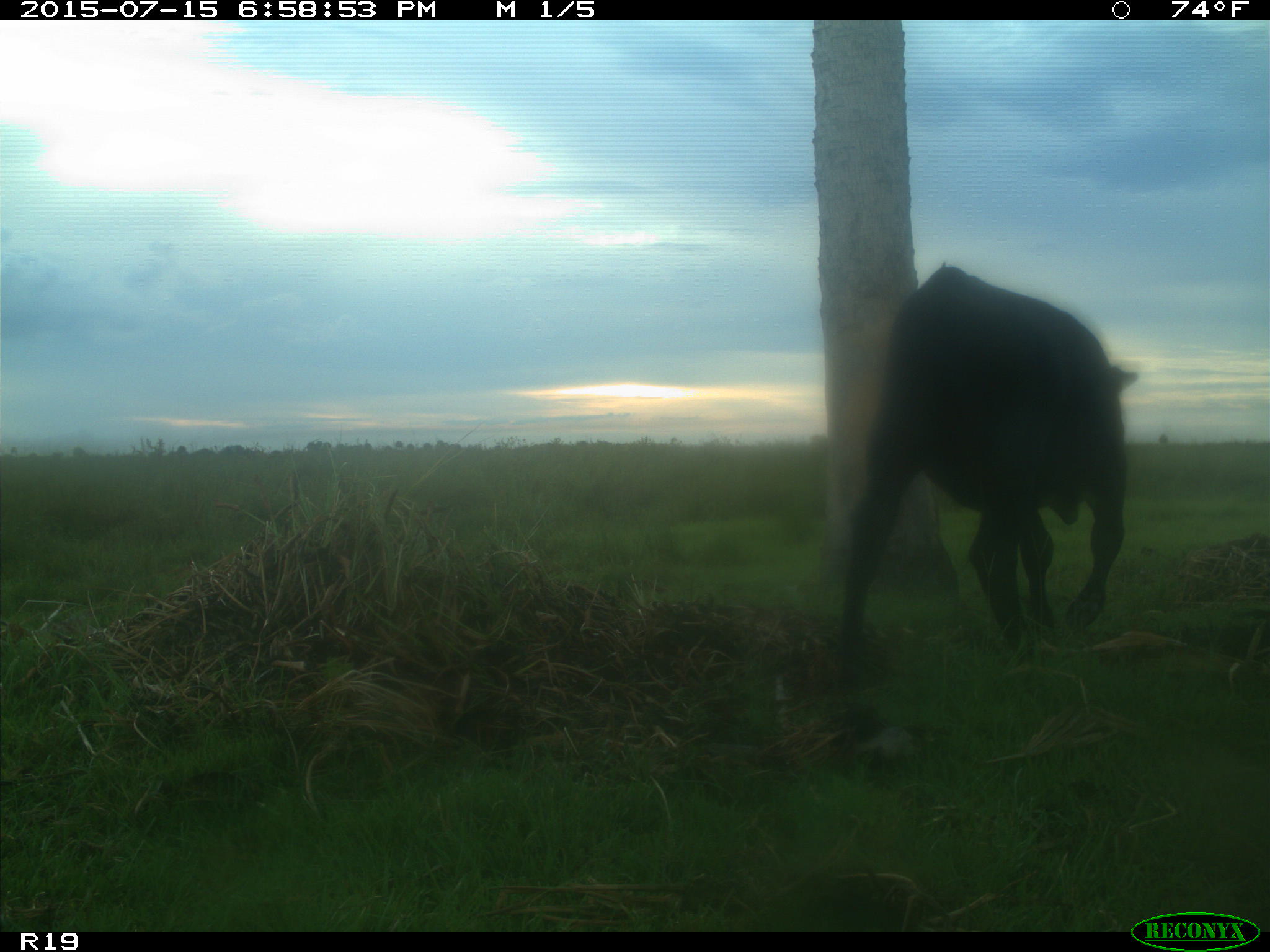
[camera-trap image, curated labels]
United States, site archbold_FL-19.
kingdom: Animalia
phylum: Chordata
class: Mammalia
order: Artiodactyla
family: Bovidae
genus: Bos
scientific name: Bos taurus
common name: domestic cow